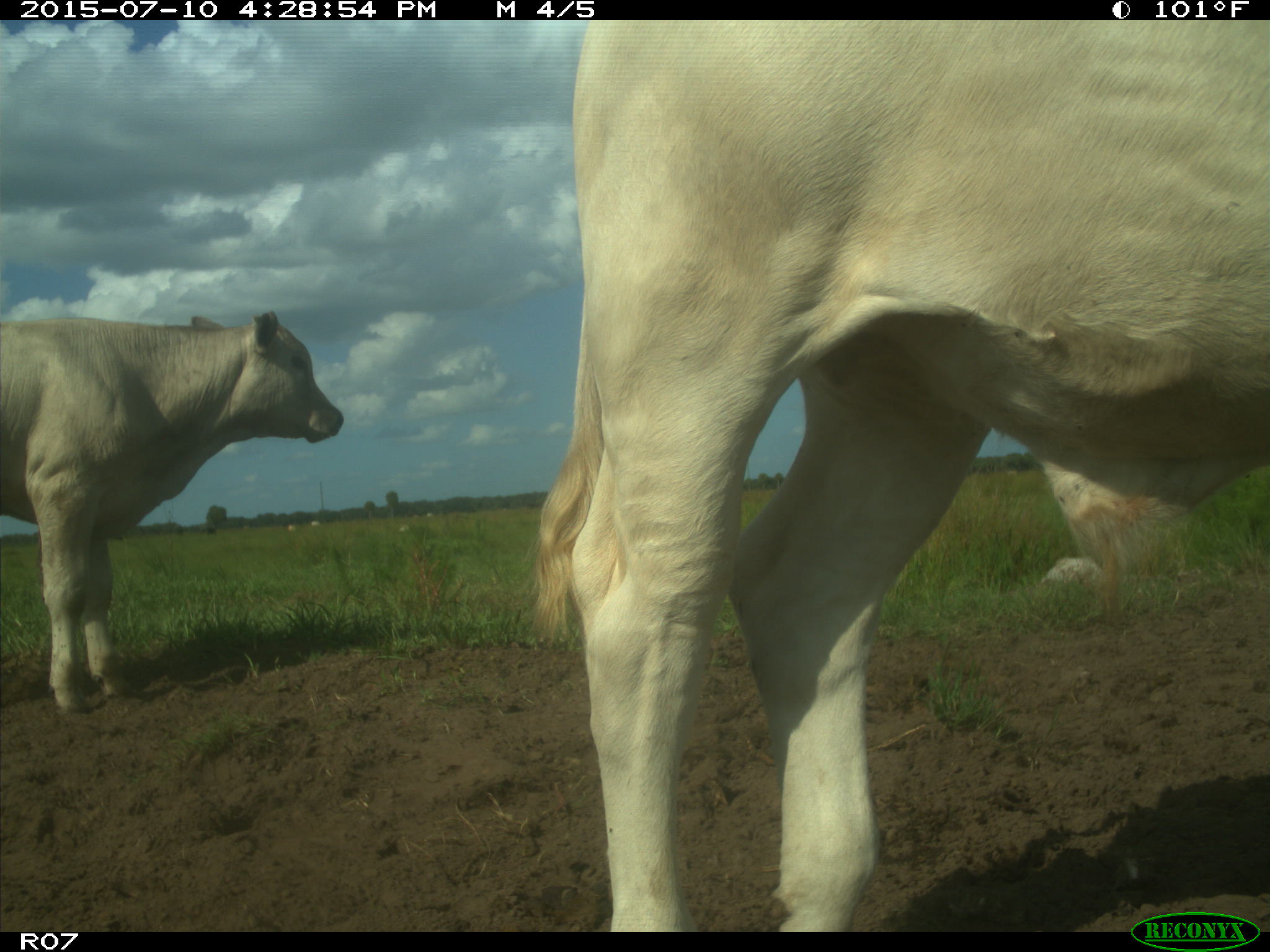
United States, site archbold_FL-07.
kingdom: Animalia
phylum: Chordata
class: Mammalia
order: Artiodactyla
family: Bovidae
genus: Bos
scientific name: Bos taurus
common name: domestic cow